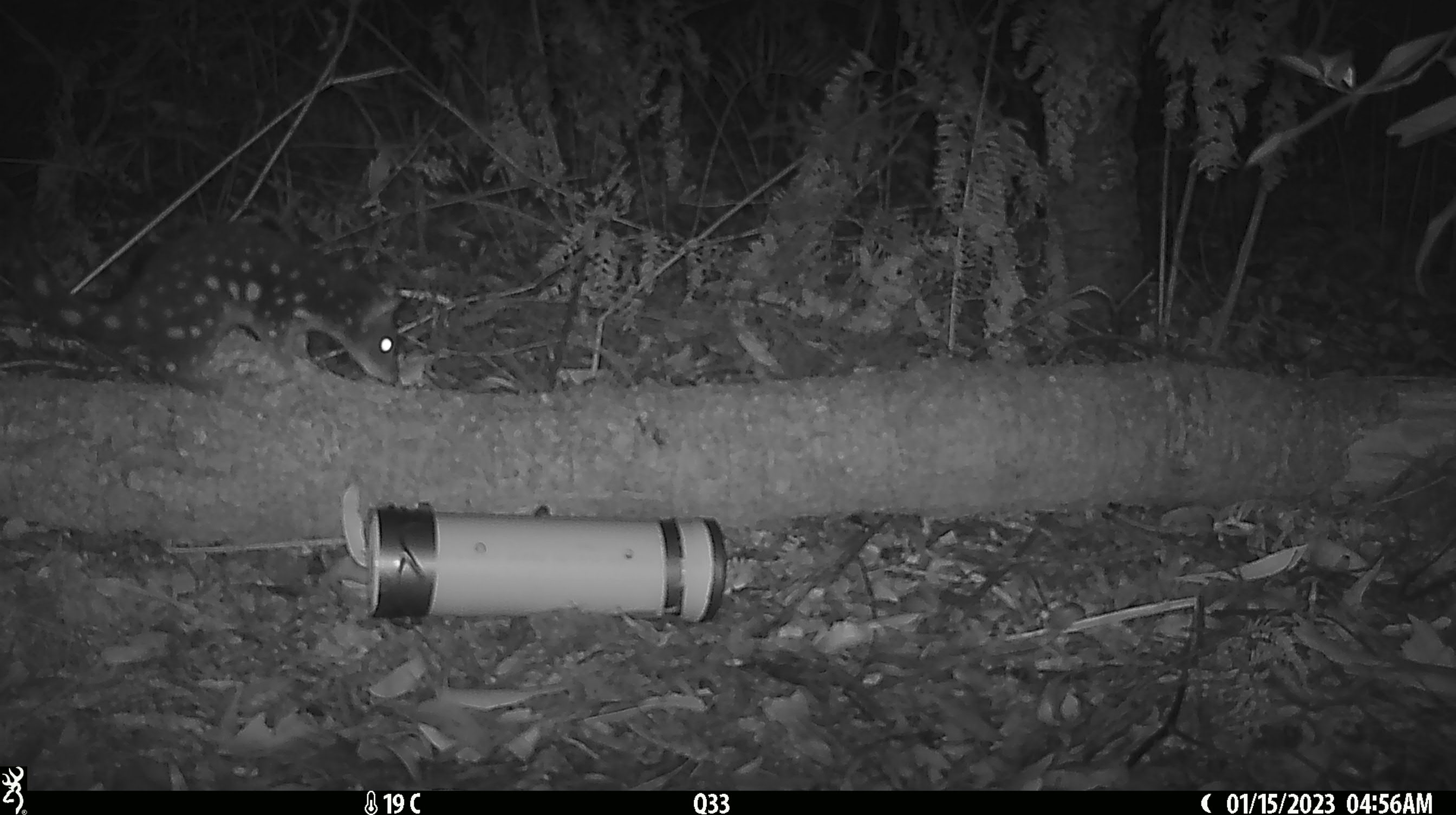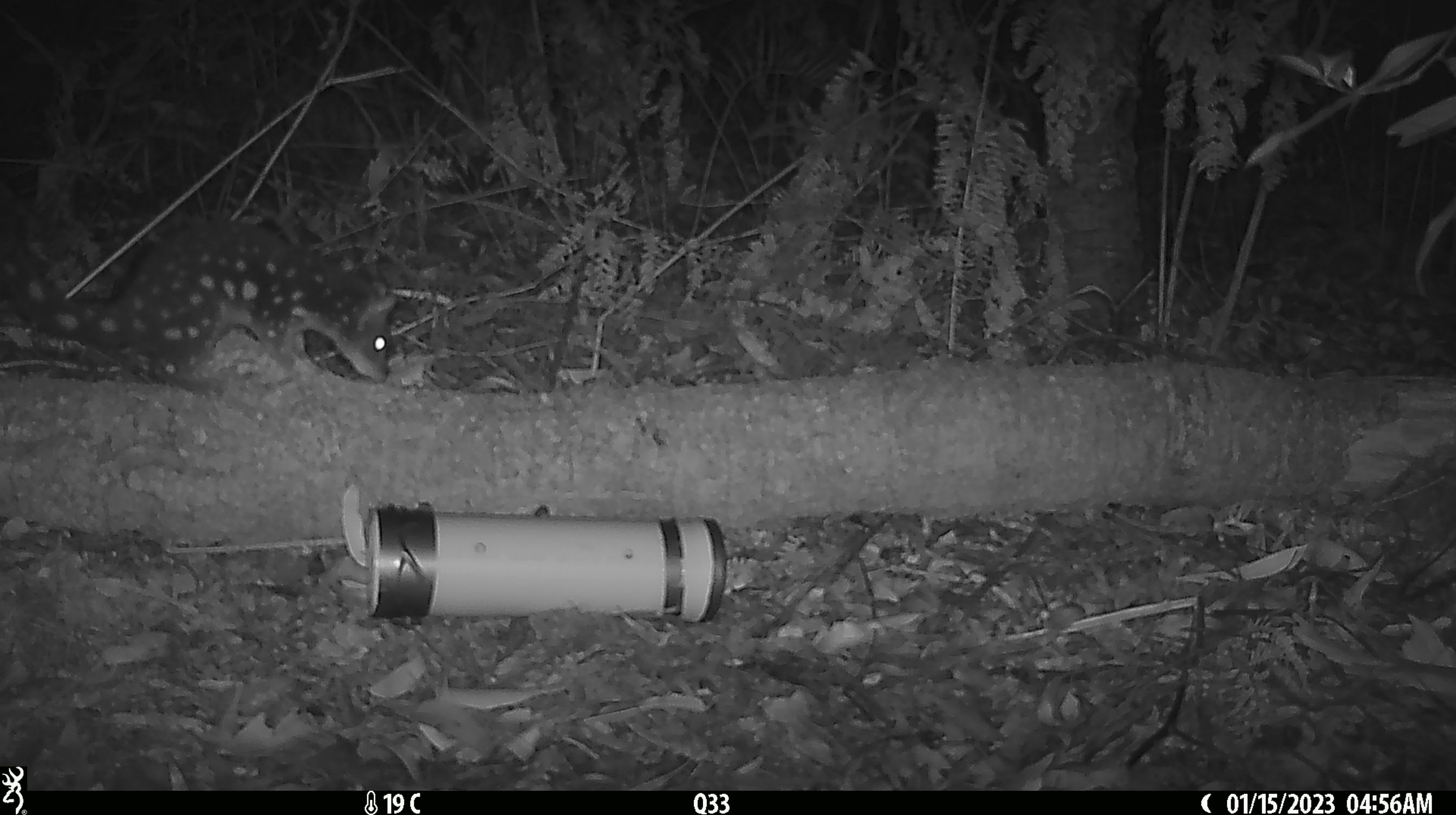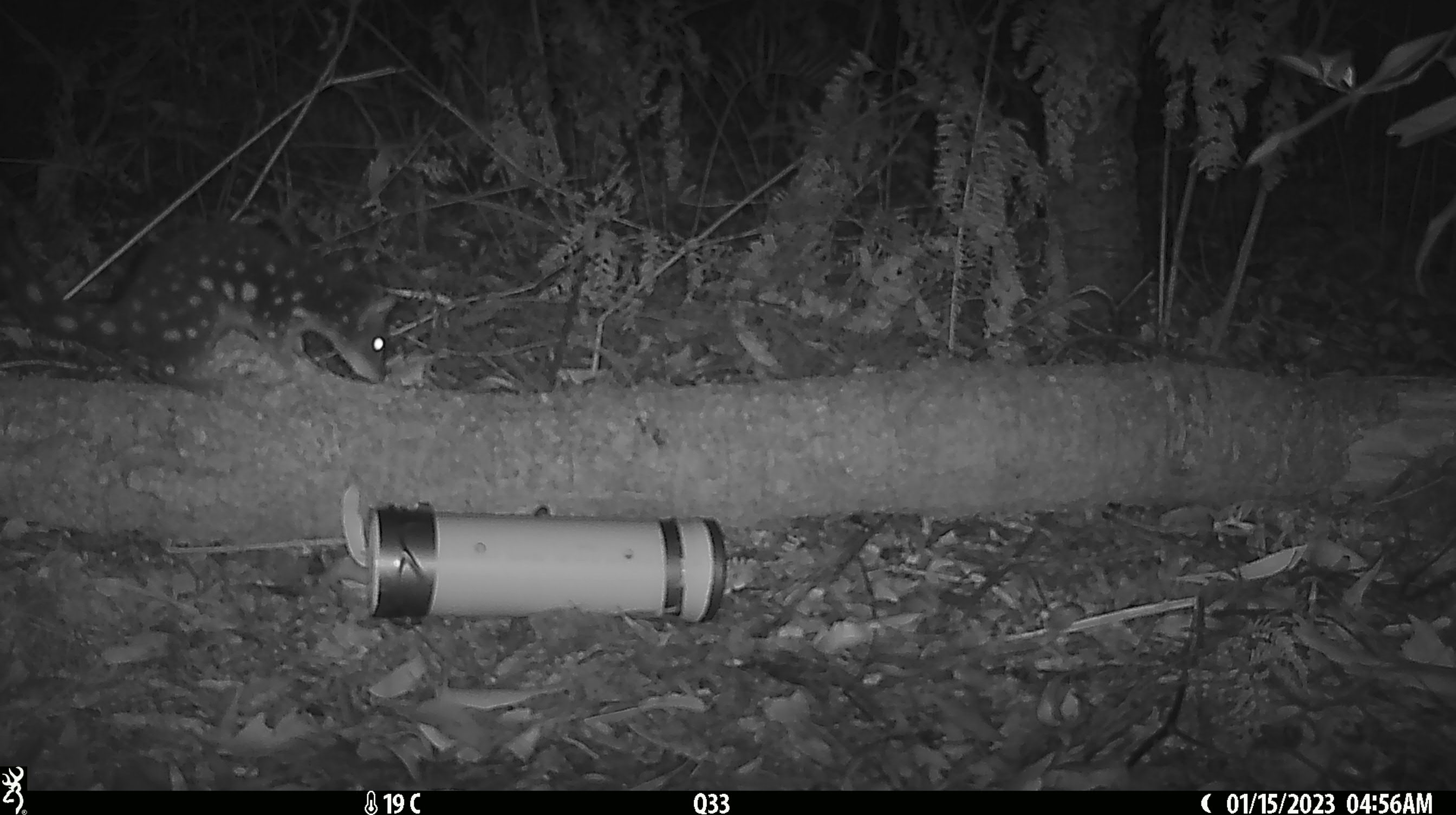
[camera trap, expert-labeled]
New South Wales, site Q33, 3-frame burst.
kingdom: Animalia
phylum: Chordata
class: Mammalia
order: Dasyuromorphia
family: Dasyuridae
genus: Dasyurus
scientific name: Dasyurus maculatus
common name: spotted-tailed quoll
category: quoll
Quoll (spotted-tailed quoll) (Dasyurus maculatus).